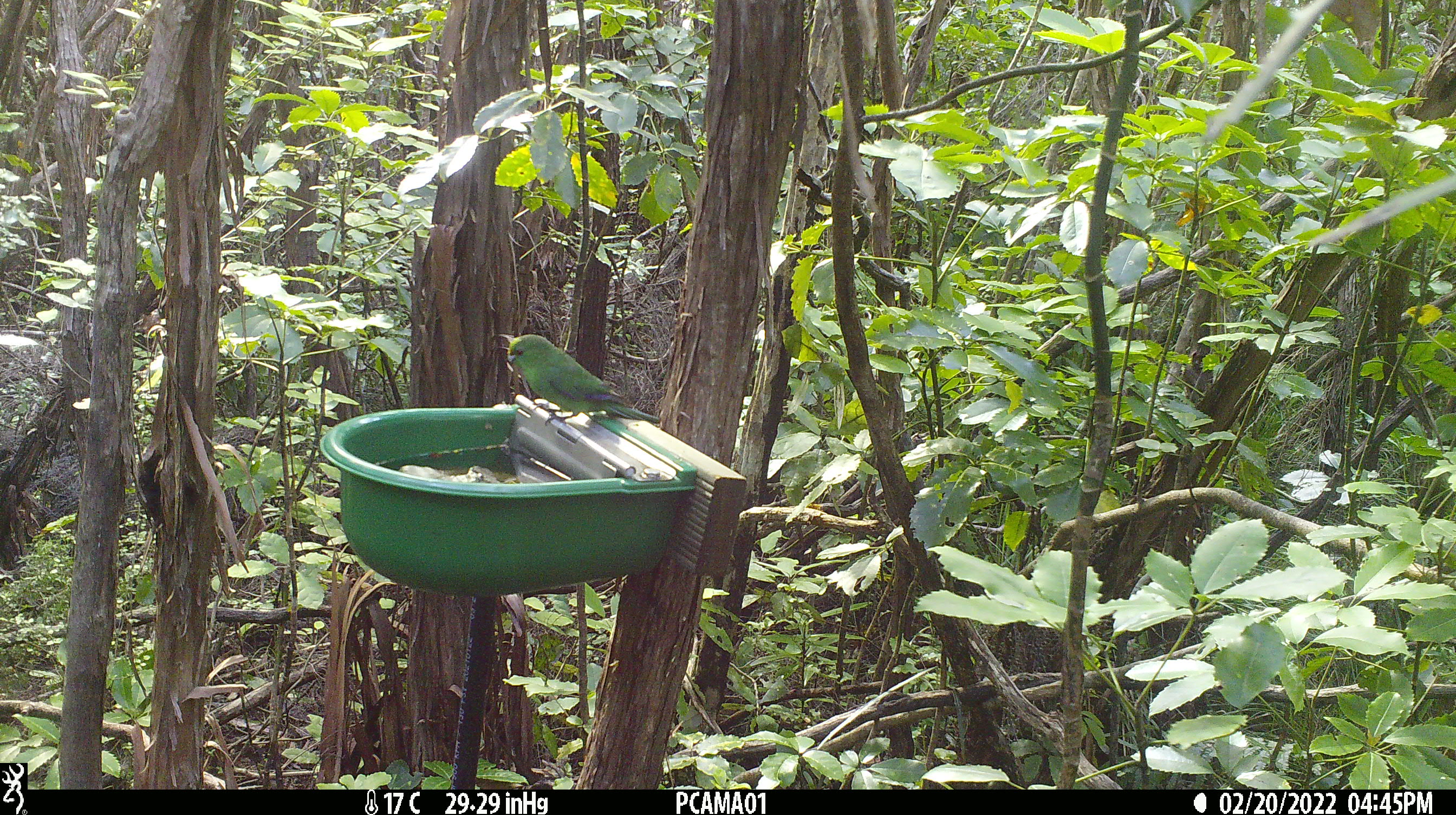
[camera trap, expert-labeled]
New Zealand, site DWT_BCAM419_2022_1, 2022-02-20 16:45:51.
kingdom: Animalia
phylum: Chordata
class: Aves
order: Psittaciformes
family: Psittaculidae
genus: Cyanoramphus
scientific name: Cyanoramphus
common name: parakeet